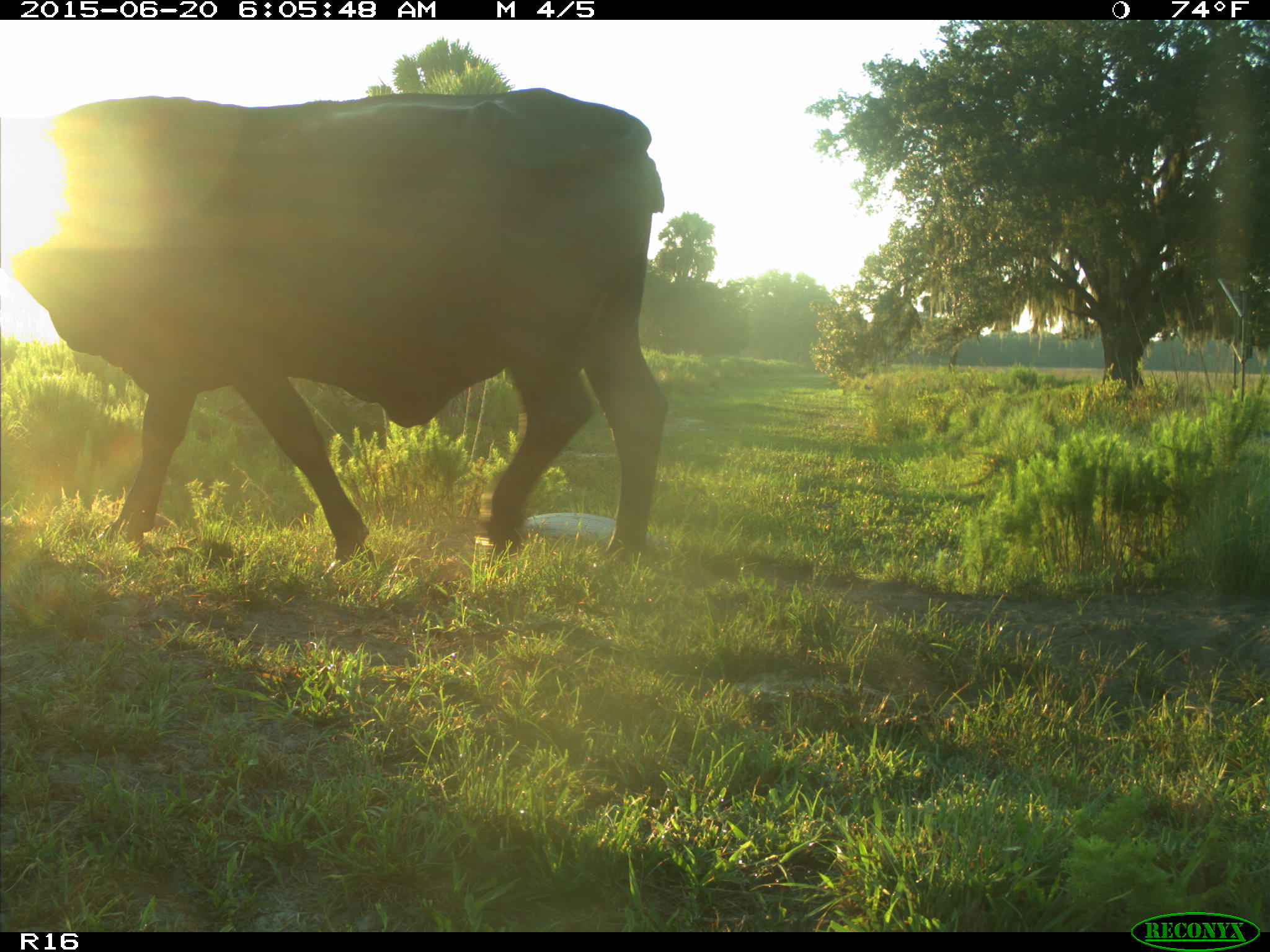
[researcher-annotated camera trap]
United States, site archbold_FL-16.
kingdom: Animalia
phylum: Chordata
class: Mammalia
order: Artiodactyla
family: Suidae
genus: Sus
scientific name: Sus scrofa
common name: wild boar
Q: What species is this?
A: Sus scrofa (wild boar).